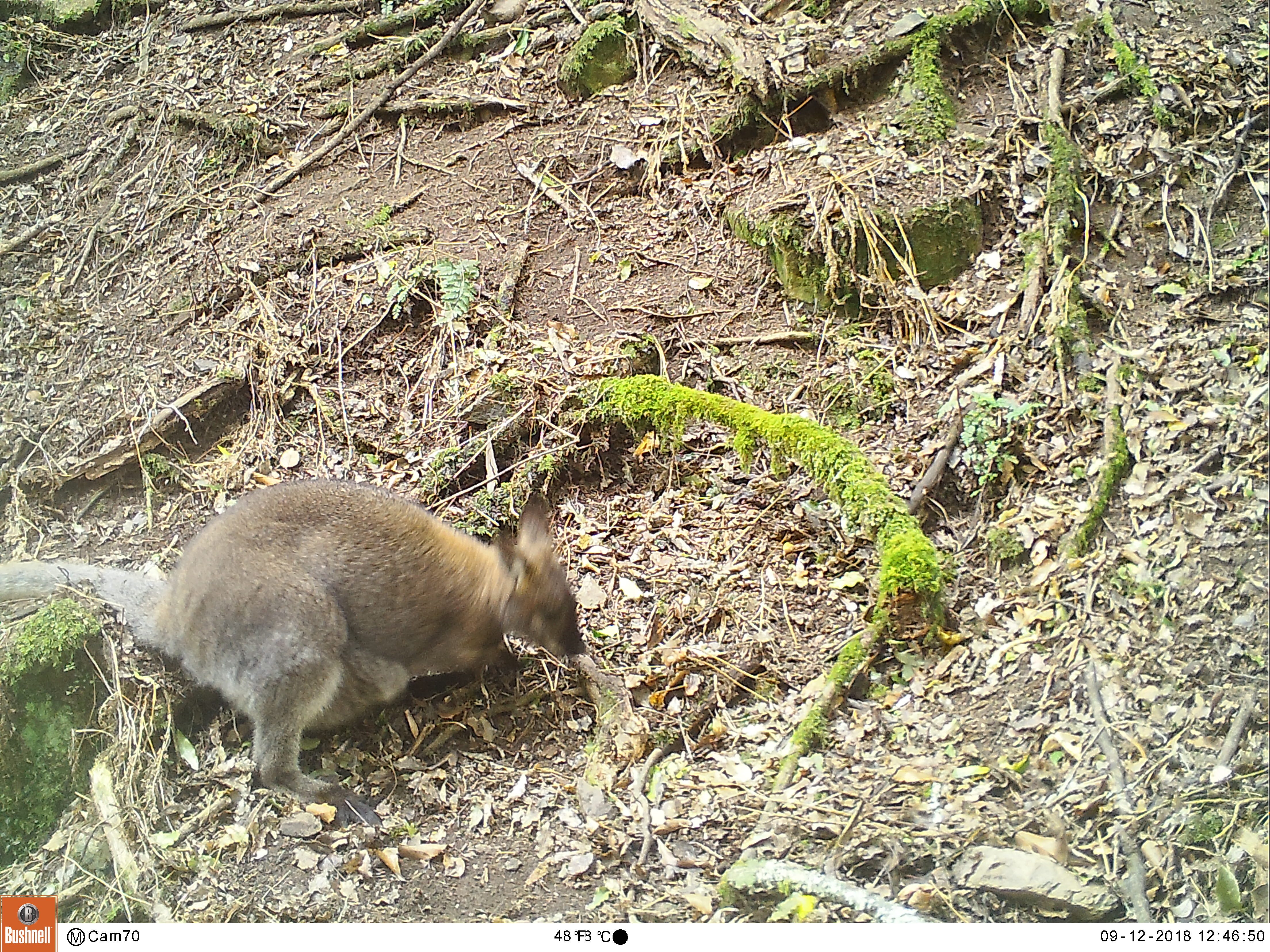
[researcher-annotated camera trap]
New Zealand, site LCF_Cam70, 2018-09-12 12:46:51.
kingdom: Animalia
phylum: Chordata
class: Mammalia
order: Diprotodontia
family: Macropodidae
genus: Notamacropus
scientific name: Notamacropus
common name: wallaby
Wallaby (Notamacropus).